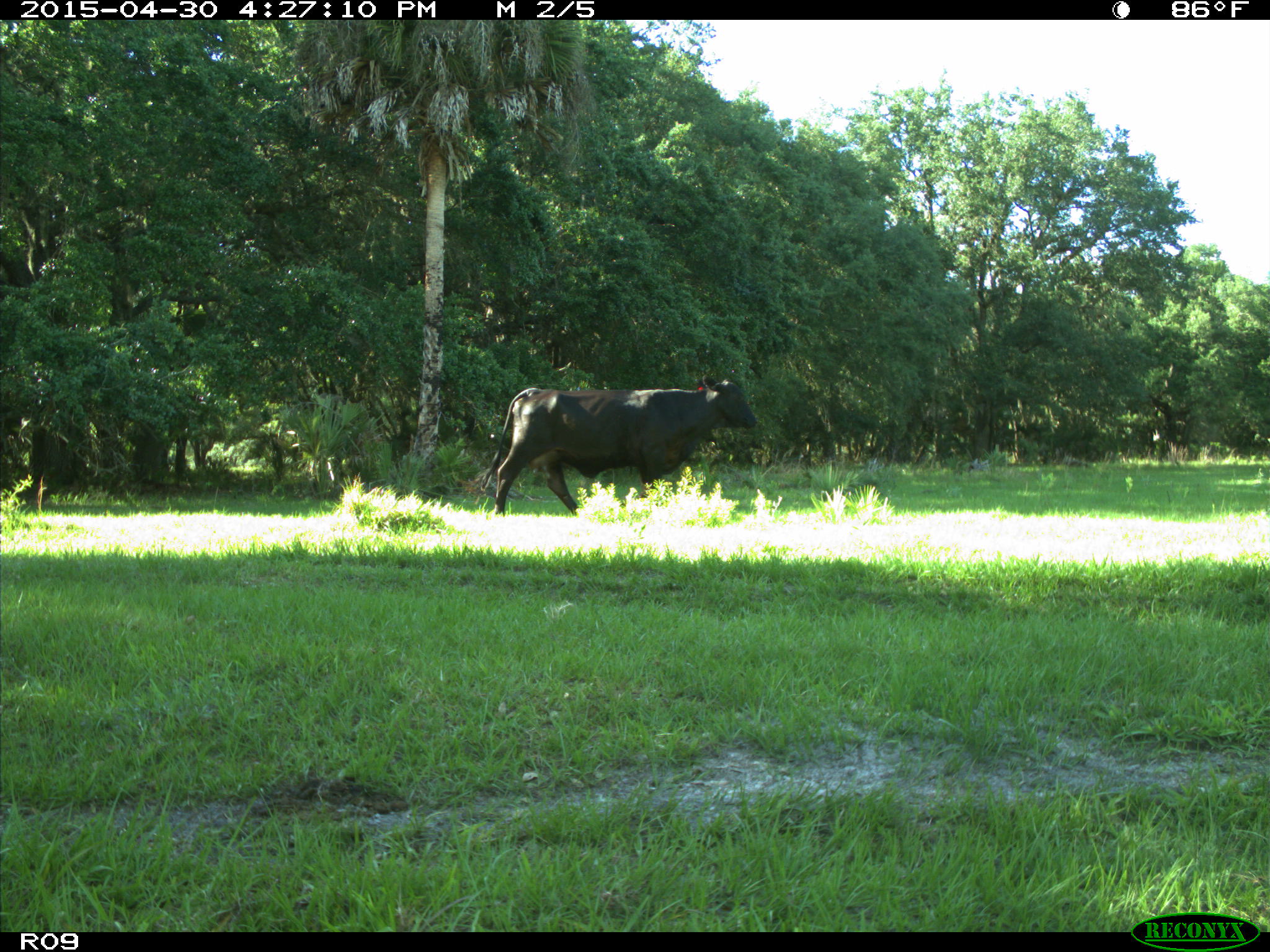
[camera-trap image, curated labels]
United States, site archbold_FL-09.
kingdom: Animalia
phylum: Chordata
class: Mammalia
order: Artiodactyla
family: Bovidae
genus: Bos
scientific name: Bos taurus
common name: domestic cow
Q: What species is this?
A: Bos taurus (domestic cow).